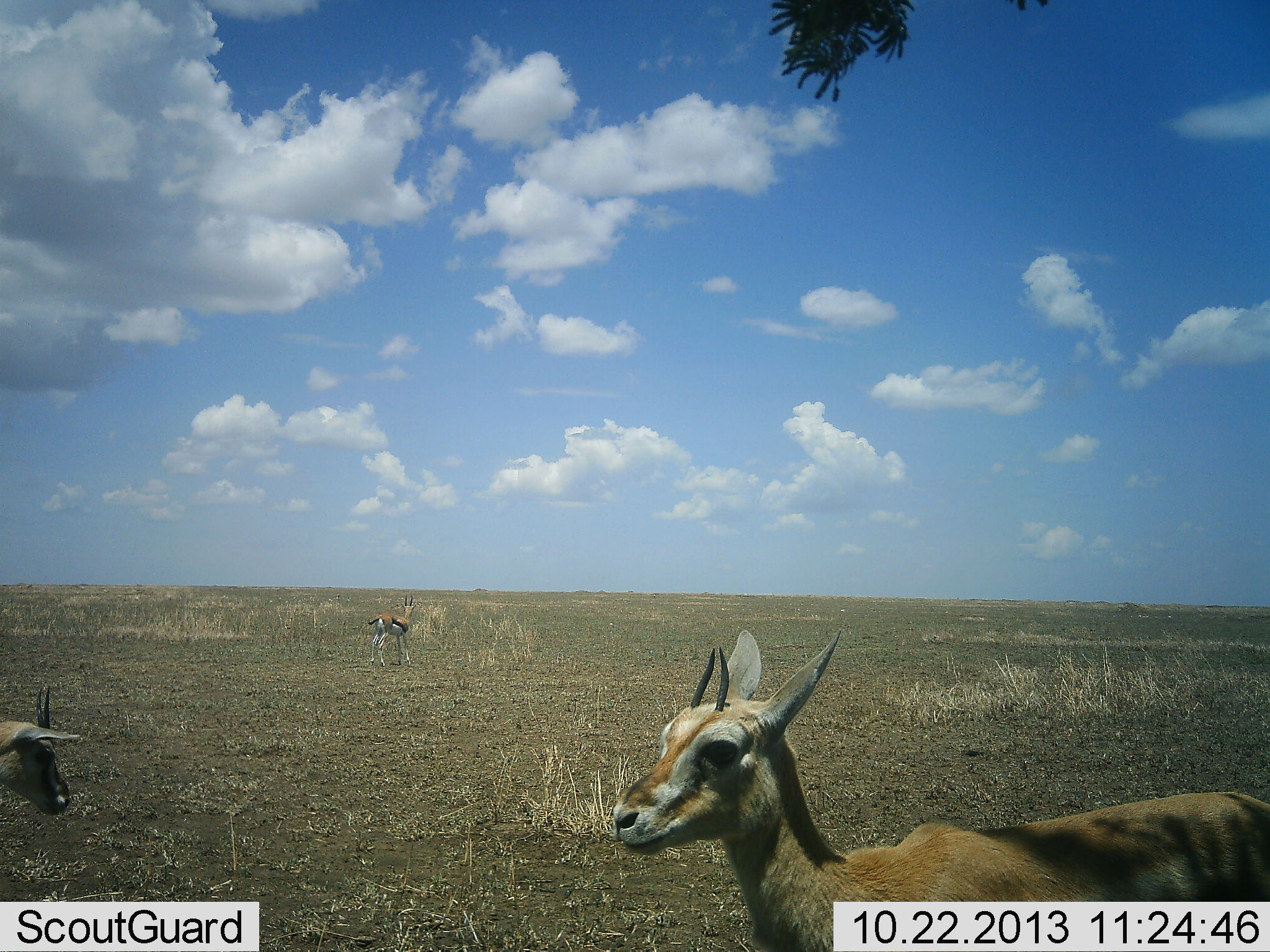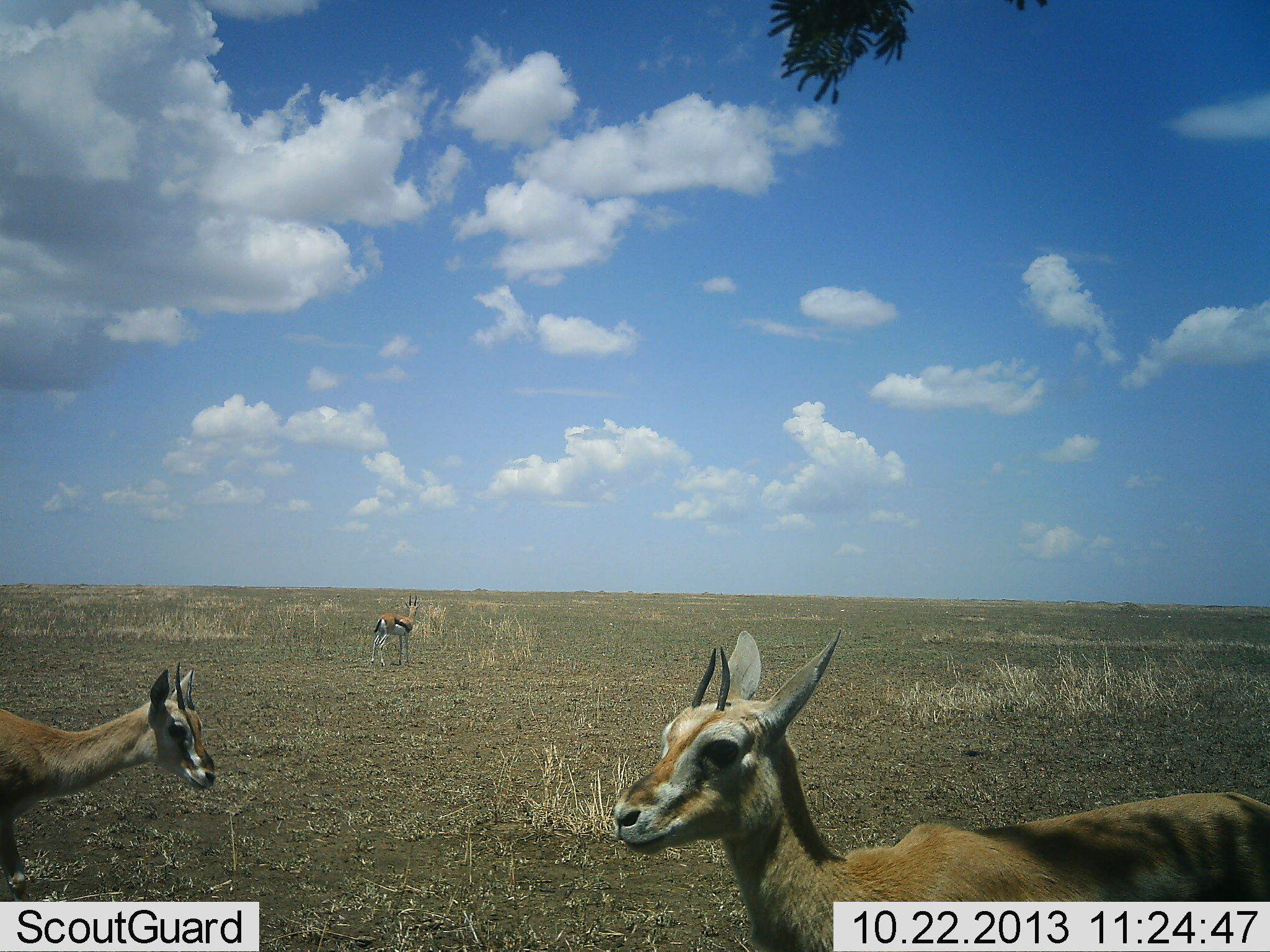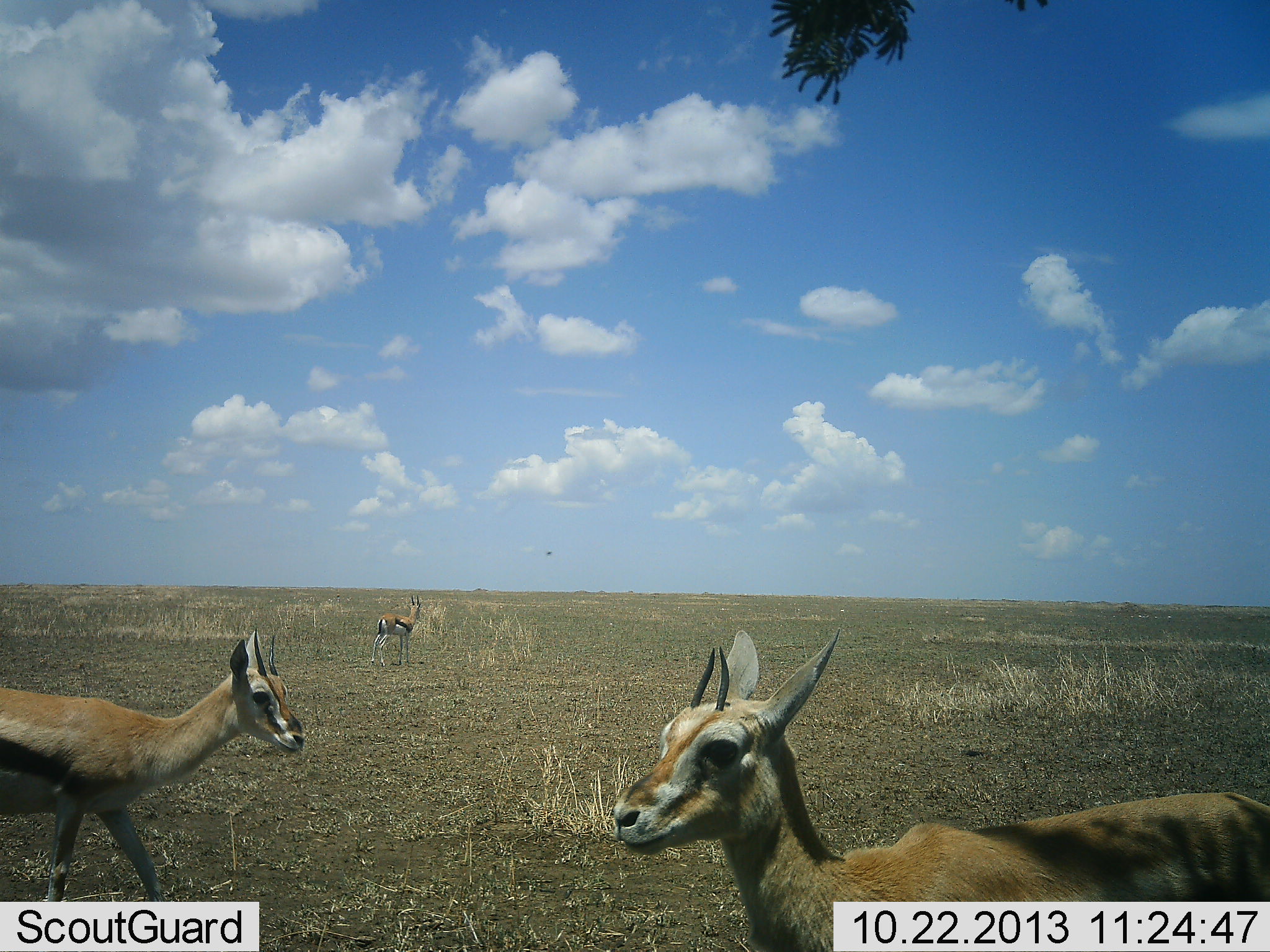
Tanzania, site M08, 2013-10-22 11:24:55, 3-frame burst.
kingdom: Animalia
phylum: Chordata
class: Mammalia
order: Artiodactyla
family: Bovidae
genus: Eudorcas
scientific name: Eudorcas thomsonii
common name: thomson's gazelle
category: gazellethomsons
Gazellethomsons (thomson's gazelle) (Eudorcas thomsonii), count 3. Behavior (volunteer vote fractions): standing 96%, resting 4%, moving 59%, interacting 0%. Young present (vote fraction): 4%. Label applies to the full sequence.